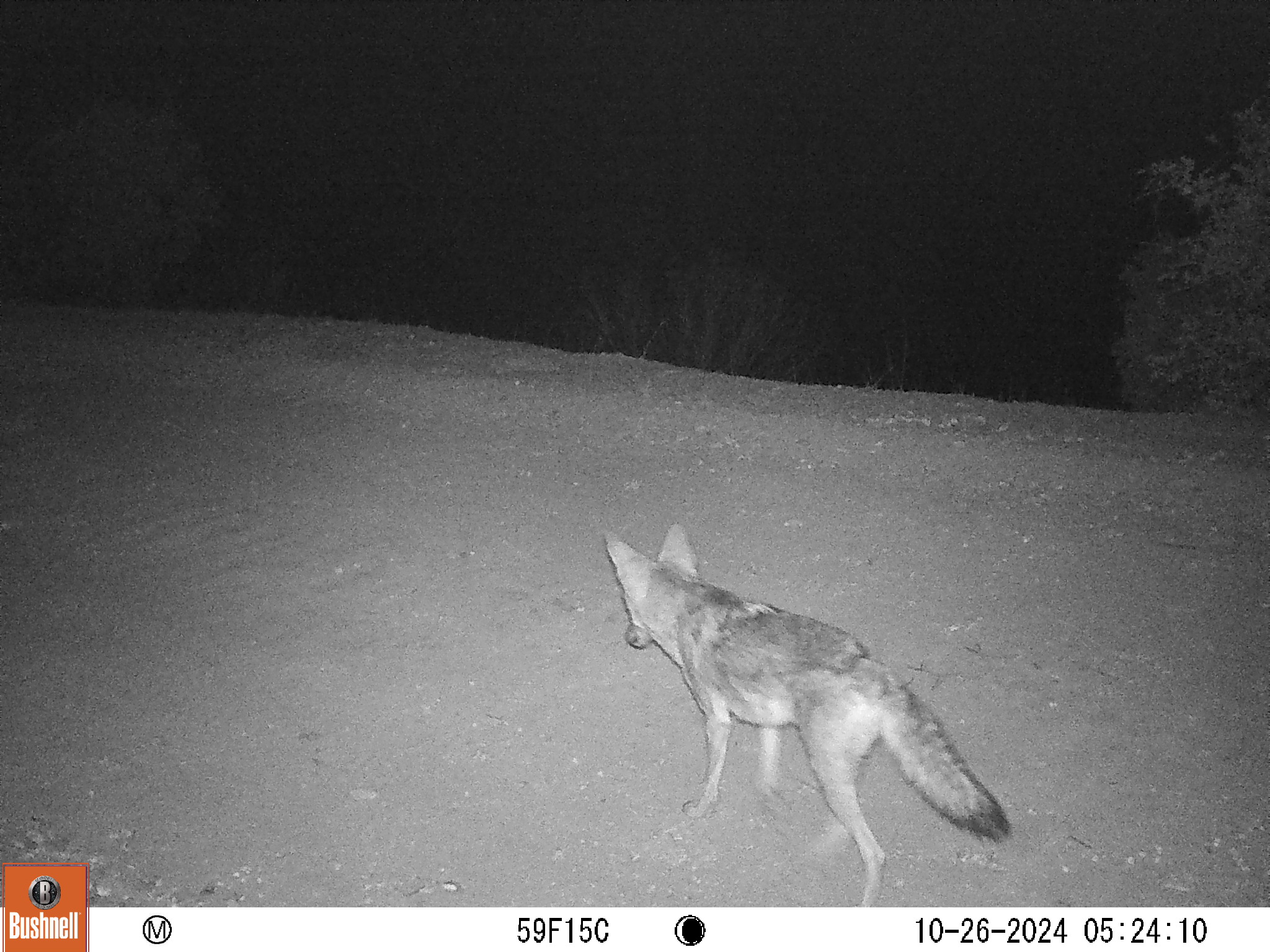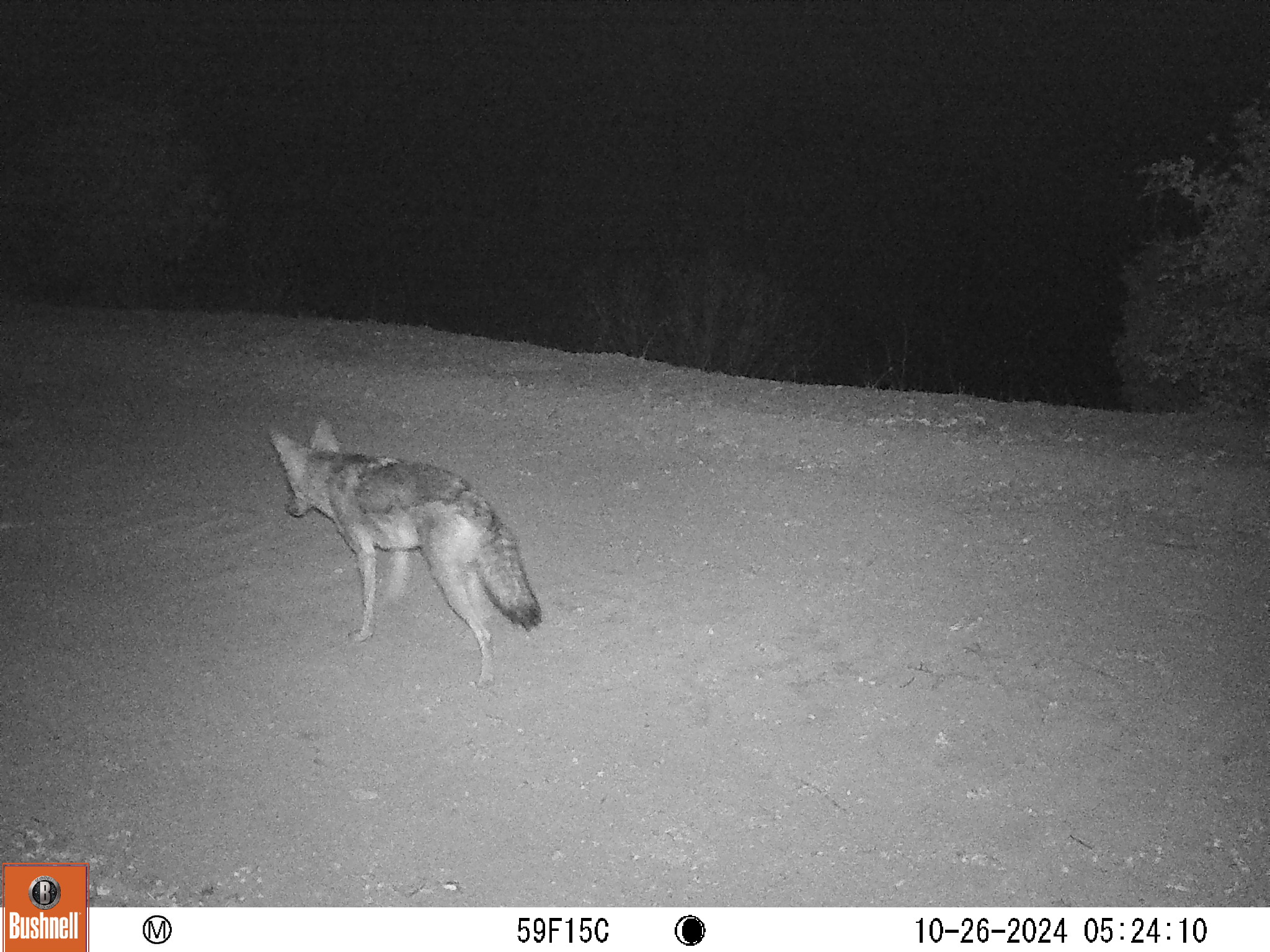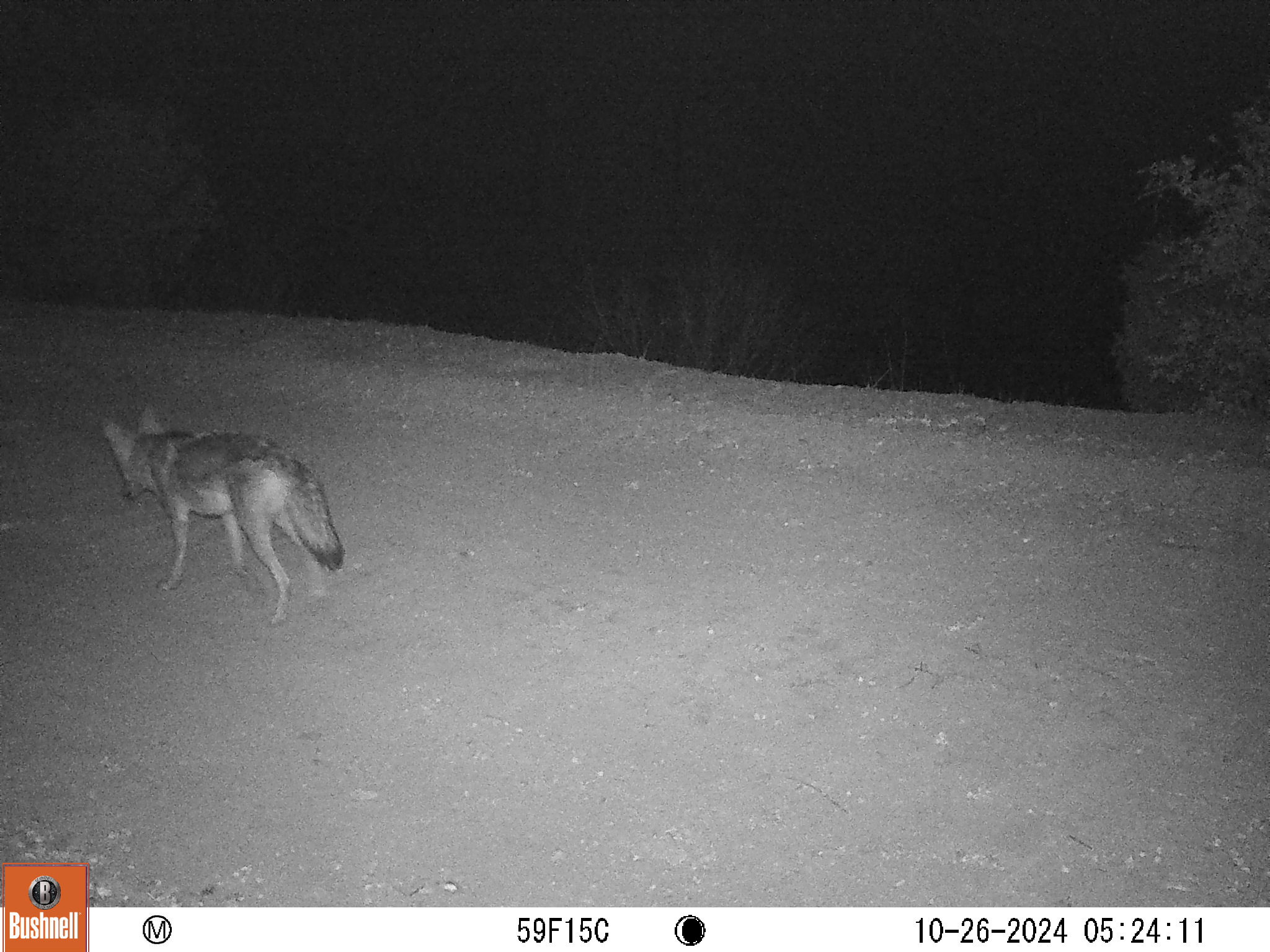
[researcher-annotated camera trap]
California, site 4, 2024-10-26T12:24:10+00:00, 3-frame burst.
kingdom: Animalia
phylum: Chordata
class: Mammalia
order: Carnivora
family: Canidae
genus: Canis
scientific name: Canis latrans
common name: coyote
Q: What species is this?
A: Coyote (Canis latrans).